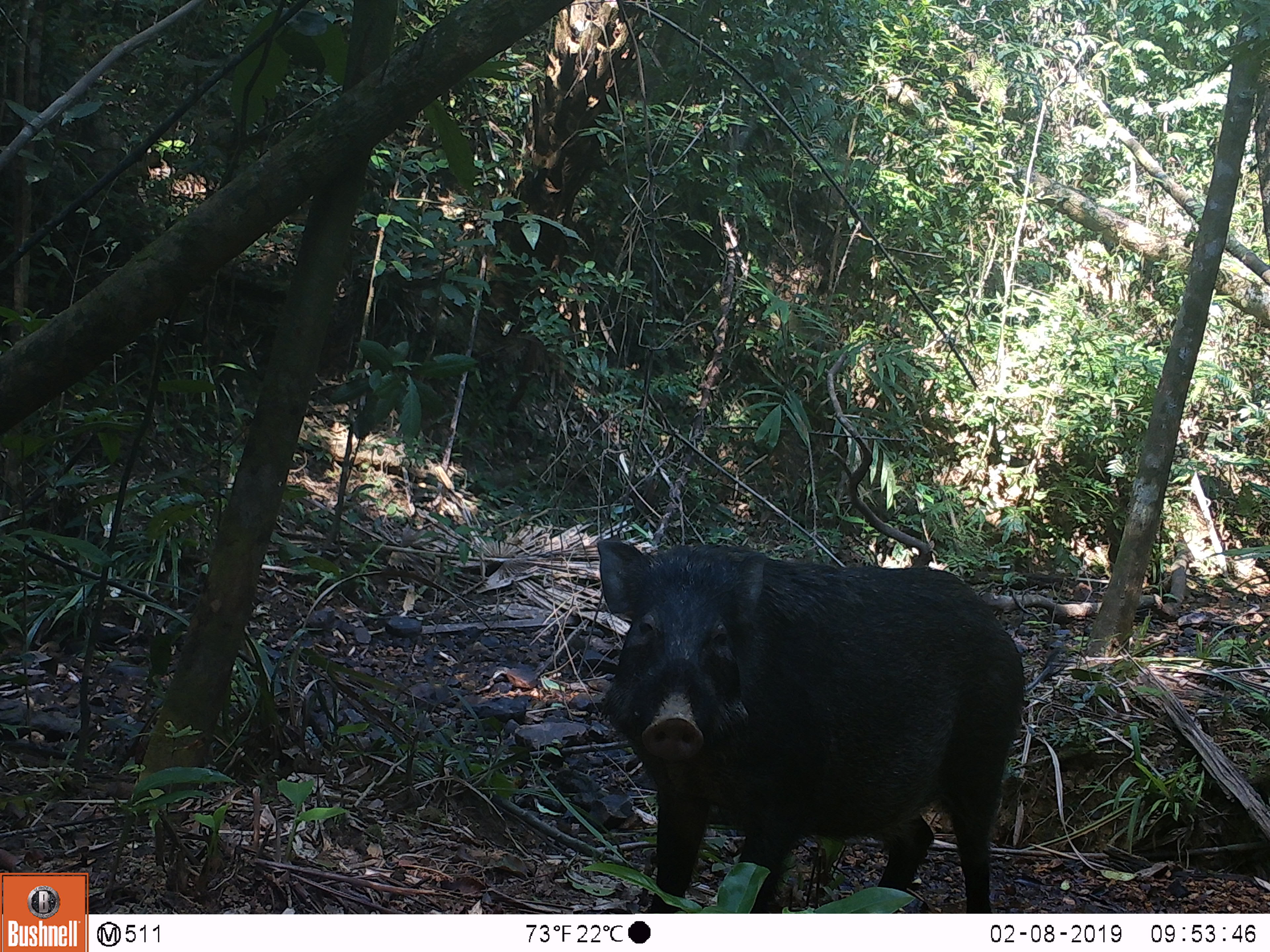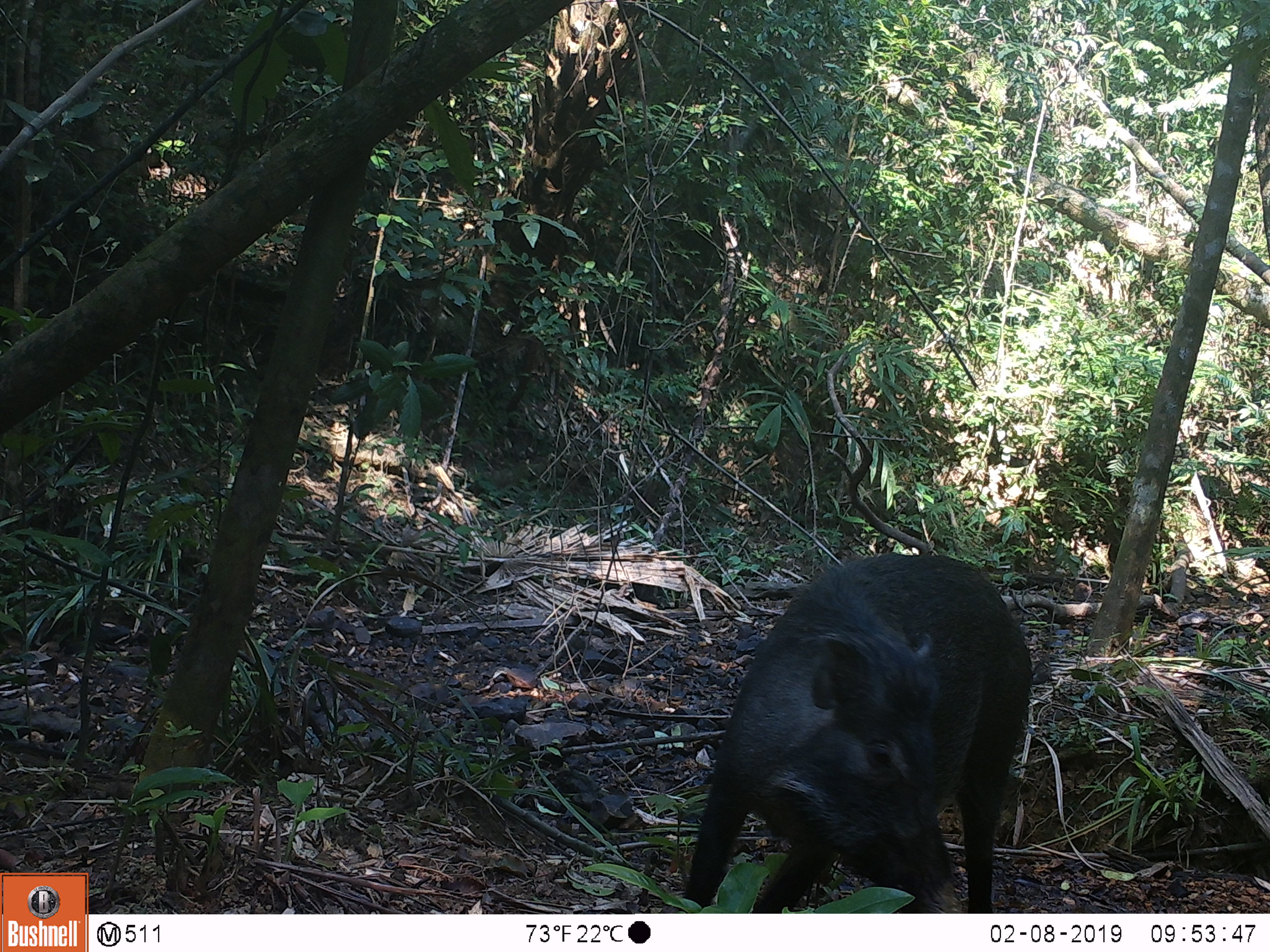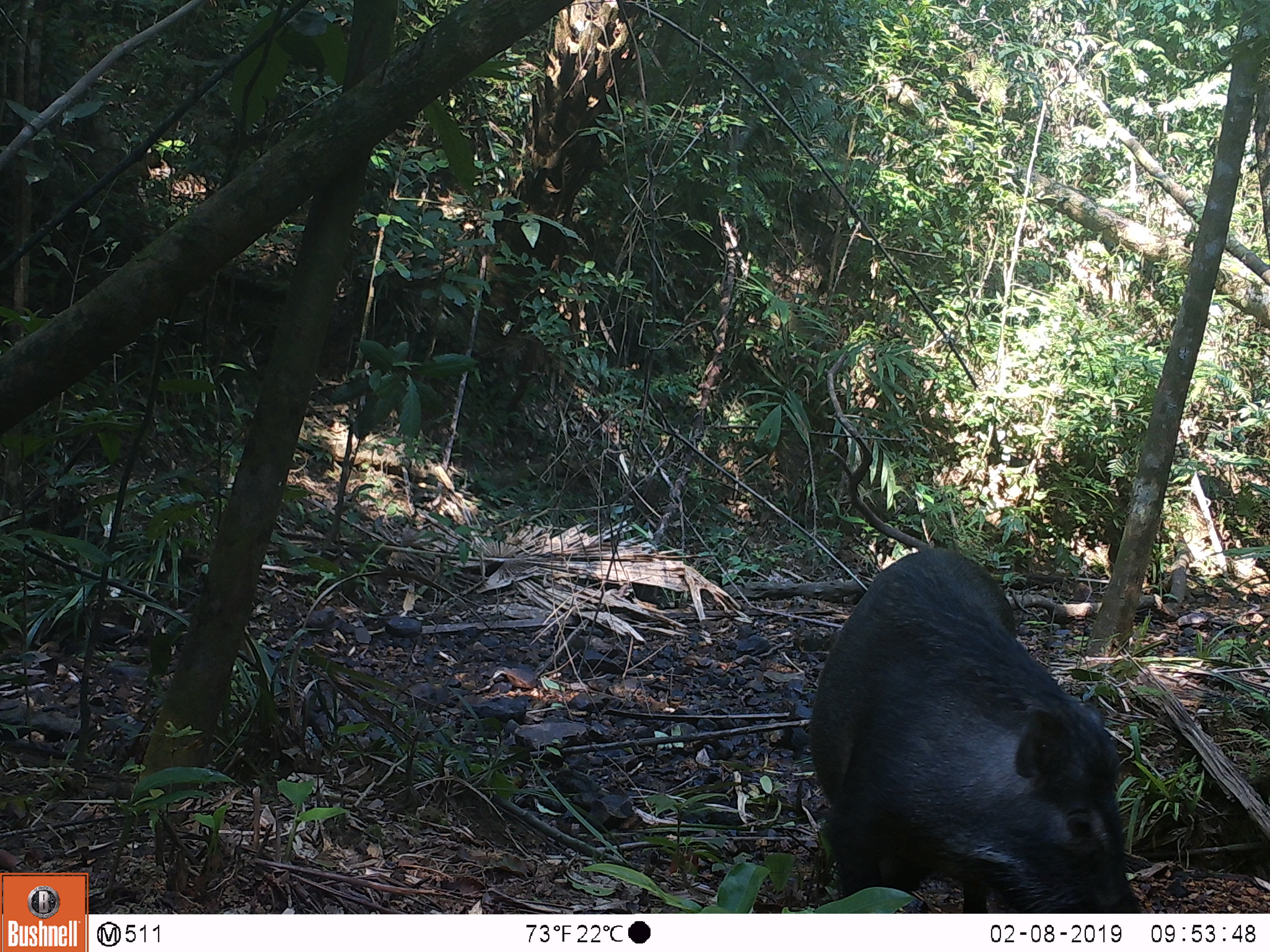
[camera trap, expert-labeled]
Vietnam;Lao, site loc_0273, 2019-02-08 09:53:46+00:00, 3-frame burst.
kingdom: Animalia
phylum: Chordata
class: Mammalia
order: Artiodactyla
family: Suidae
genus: Sus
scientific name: Sus scrofa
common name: eurasian wild pig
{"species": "eurasian wild pig (Sus scrofa)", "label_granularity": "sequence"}